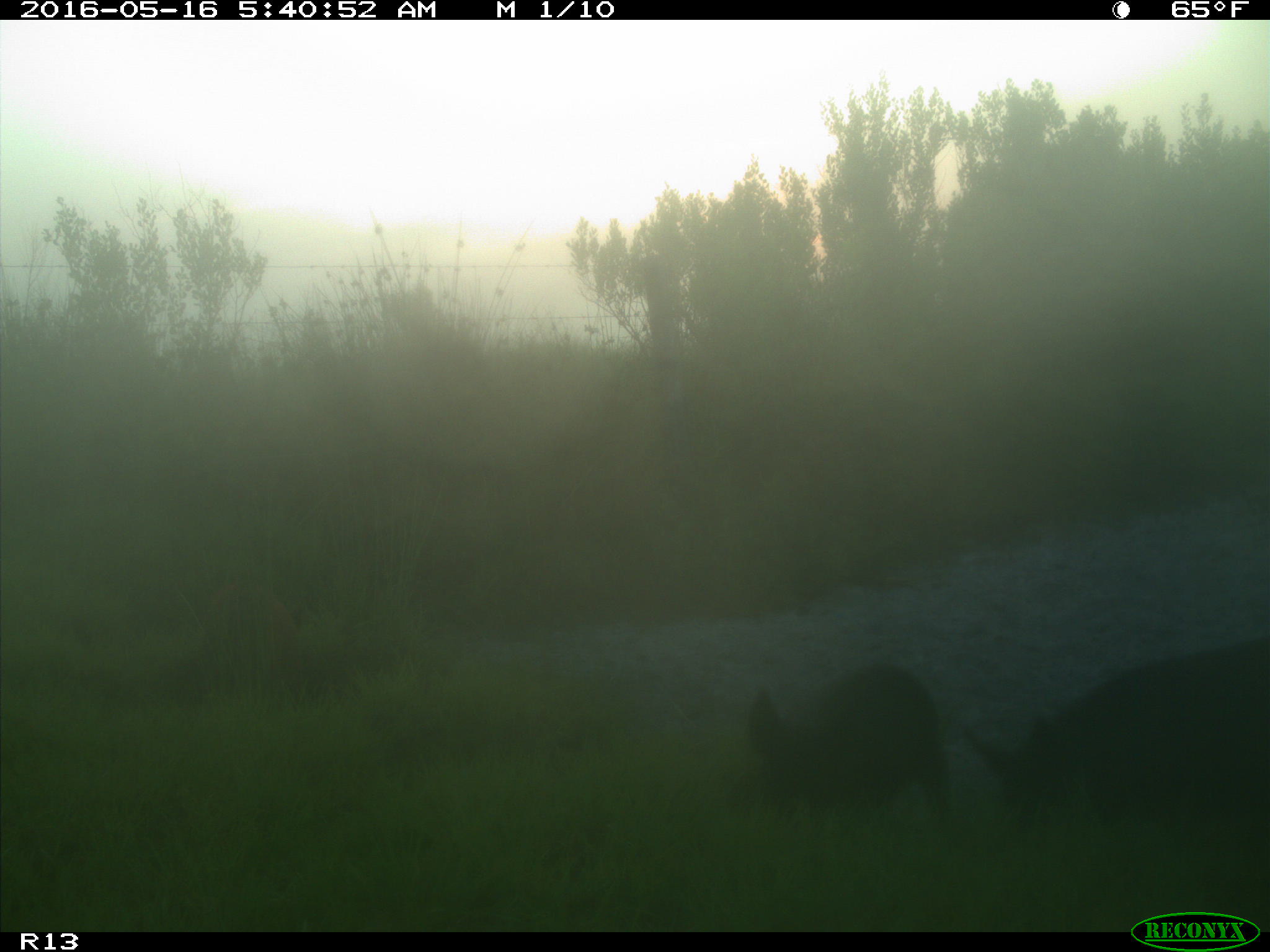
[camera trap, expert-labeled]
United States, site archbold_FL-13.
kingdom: Animalia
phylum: Chordata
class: Mammalia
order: Artiodactyla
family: Suidae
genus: Sus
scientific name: Sus scrofa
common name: wild boar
Sus scrofa (wild boar).